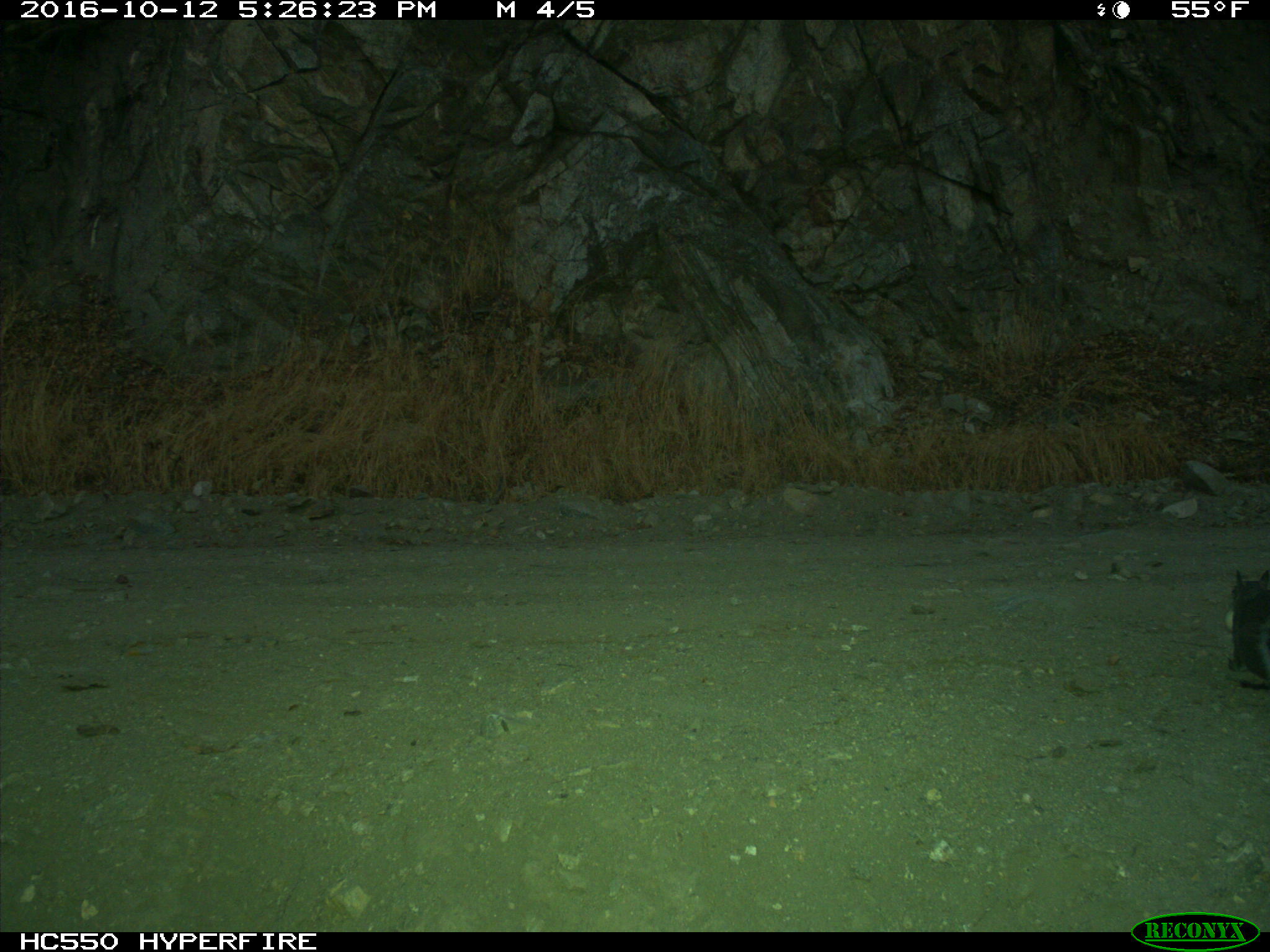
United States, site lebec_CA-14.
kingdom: Animalia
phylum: Chordata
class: Mammalia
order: Rodentia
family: Sciuridae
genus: Sciurus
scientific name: Sciurus carolinensis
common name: eastern gray squirrel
Sciurus carolinensis (eastern gray squirrel).